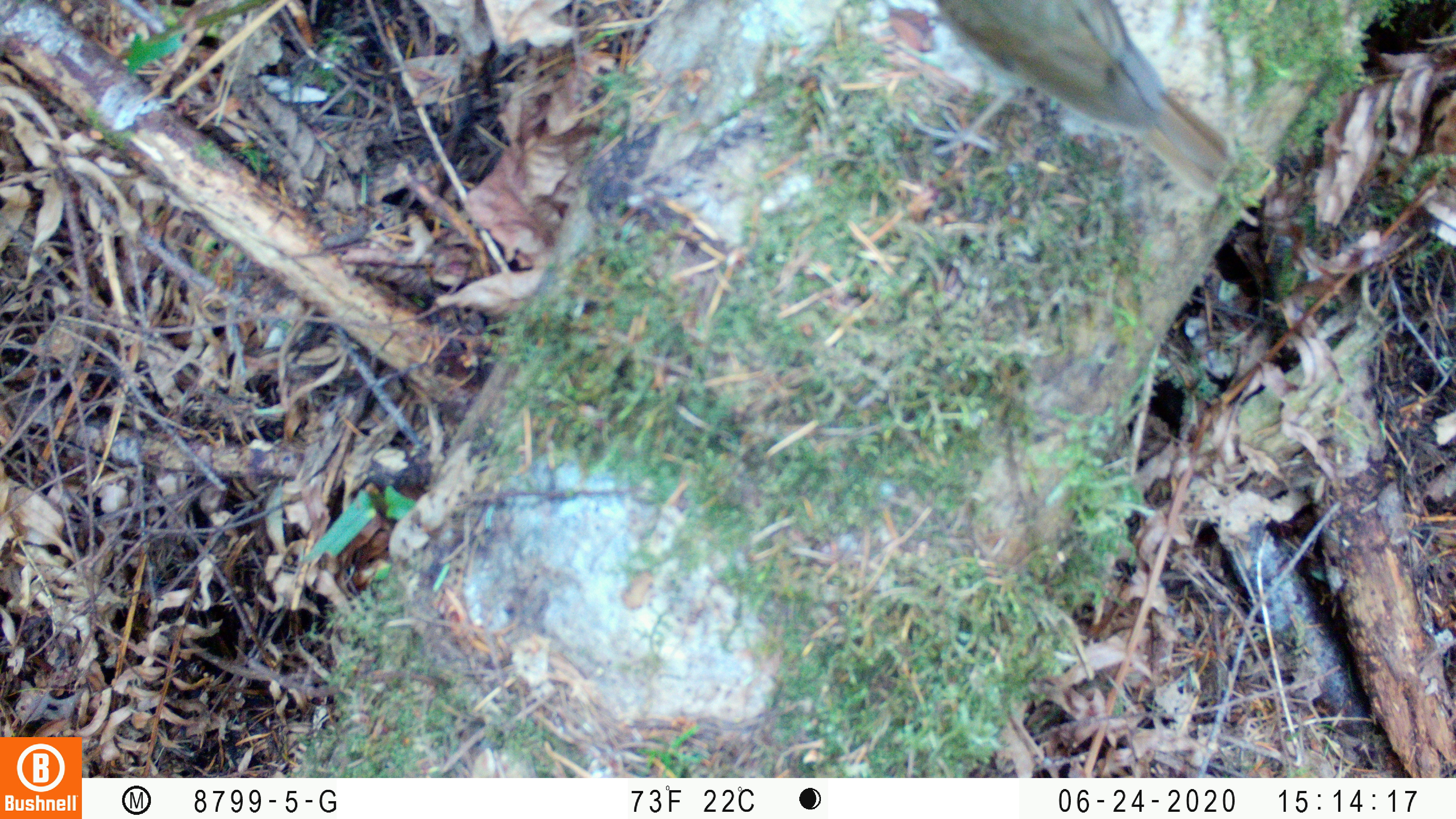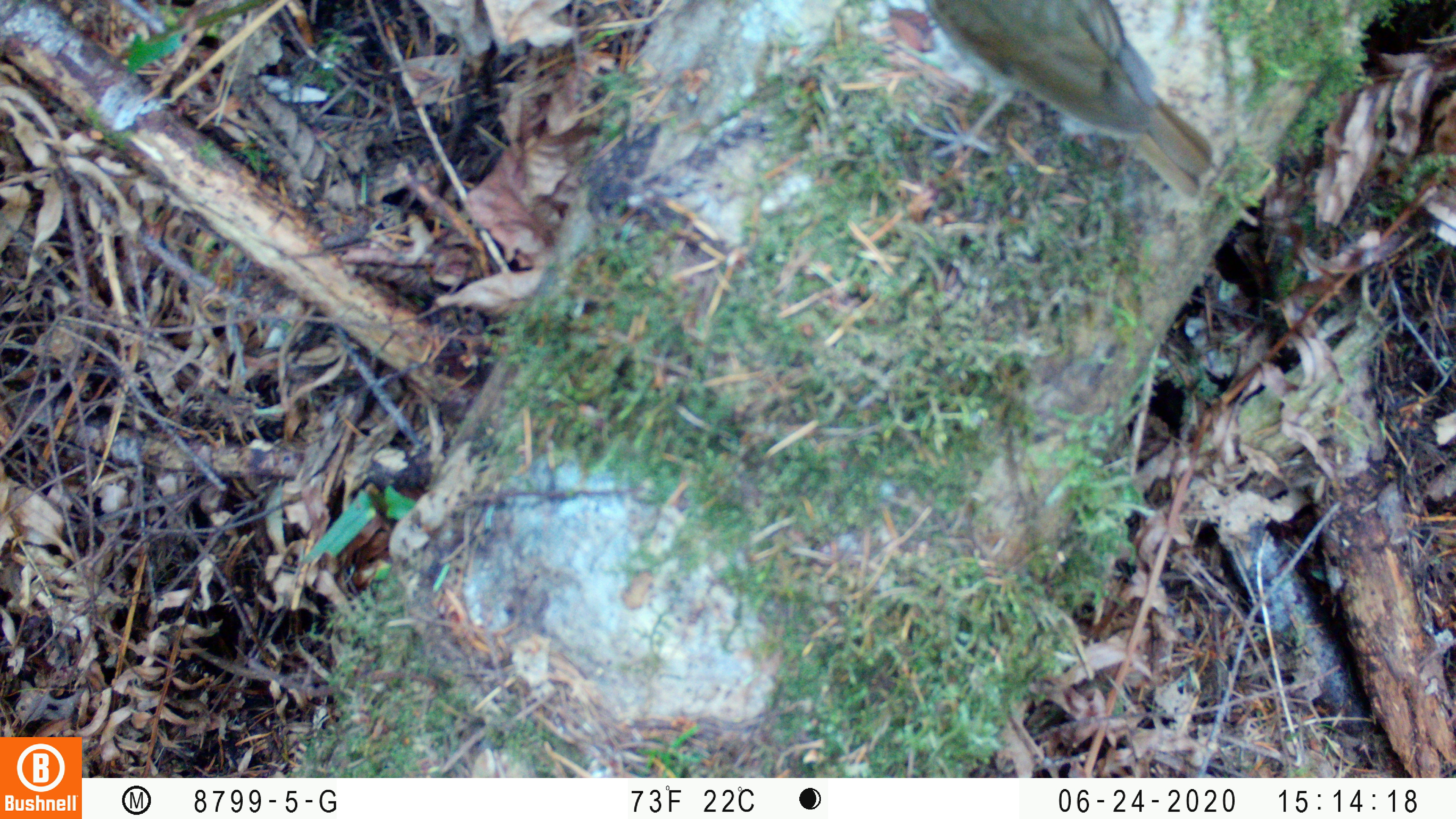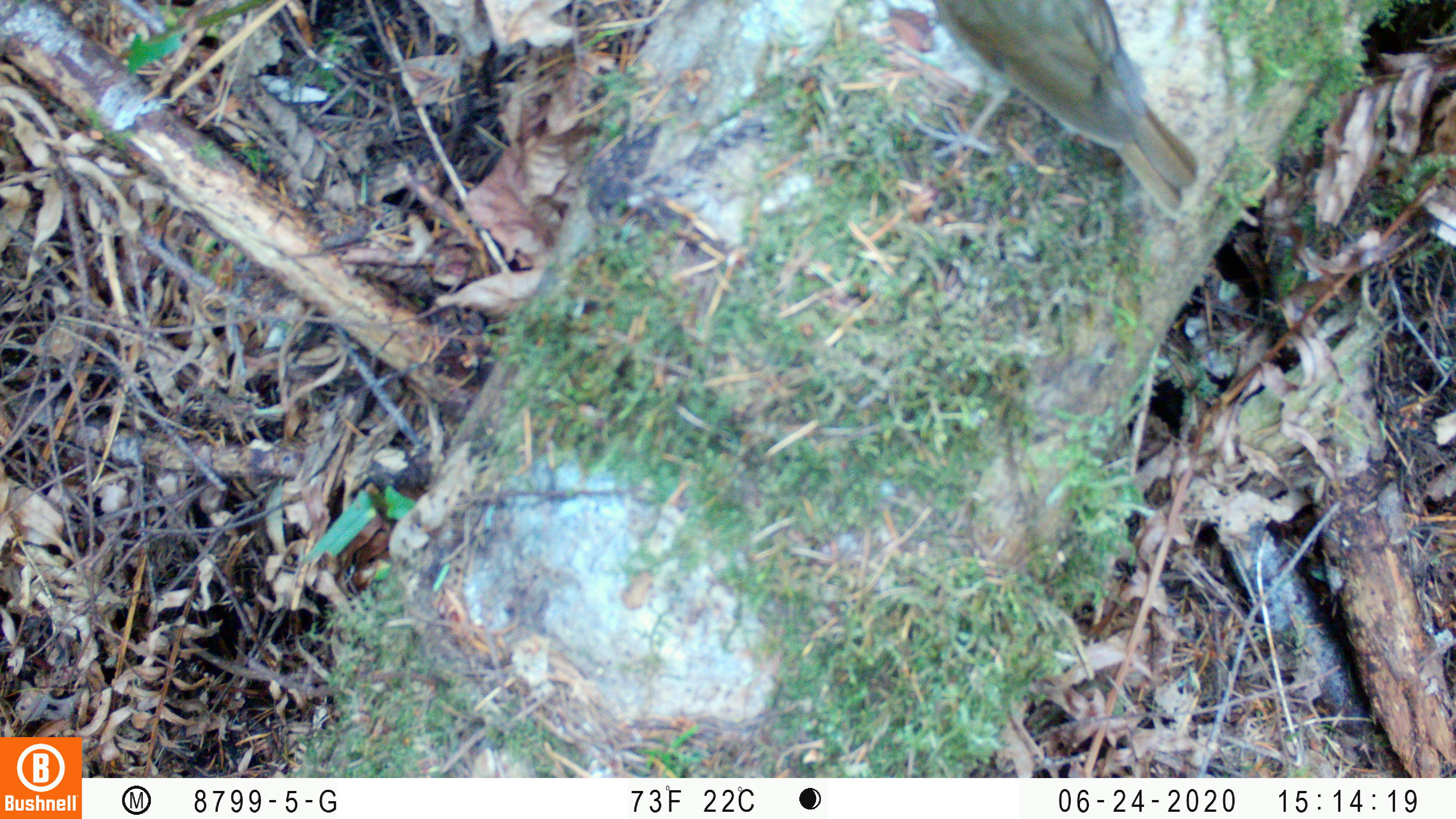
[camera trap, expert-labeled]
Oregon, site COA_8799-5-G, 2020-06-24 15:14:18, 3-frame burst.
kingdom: Animalia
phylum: Chordata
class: Aves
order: Passeriformes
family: Turdidae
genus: Catharus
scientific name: Catharus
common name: brown thrushes and nightingale-thrushes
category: catharus species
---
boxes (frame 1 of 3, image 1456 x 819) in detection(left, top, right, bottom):
catharus species: detection(919, 0, 1240, 216)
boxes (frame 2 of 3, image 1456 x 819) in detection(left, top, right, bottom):
catharus species: detection(919, 0, 1228, 219)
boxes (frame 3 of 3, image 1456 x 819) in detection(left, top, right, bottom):
catharus species: detection(900, 0, 1211, 232)